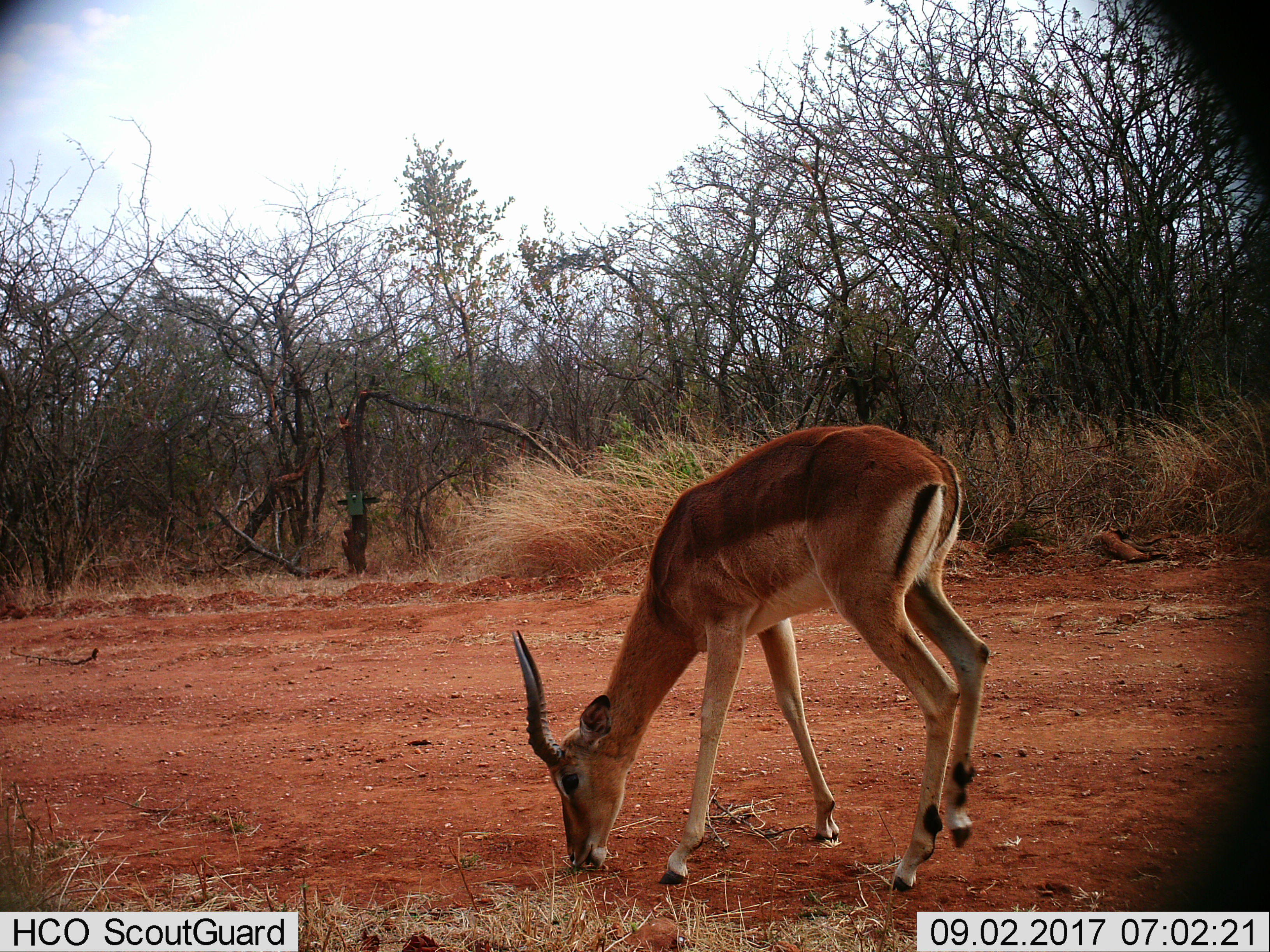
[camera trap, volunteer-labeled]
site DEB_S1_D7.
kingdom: Animalia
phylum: Chordata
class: Mammalia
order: Artiodactyla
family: Bovidae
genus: Aepyceros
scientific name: Aepyceros melampus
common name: impala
Impala (Aepyceros melampus), count 1. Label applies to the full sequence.